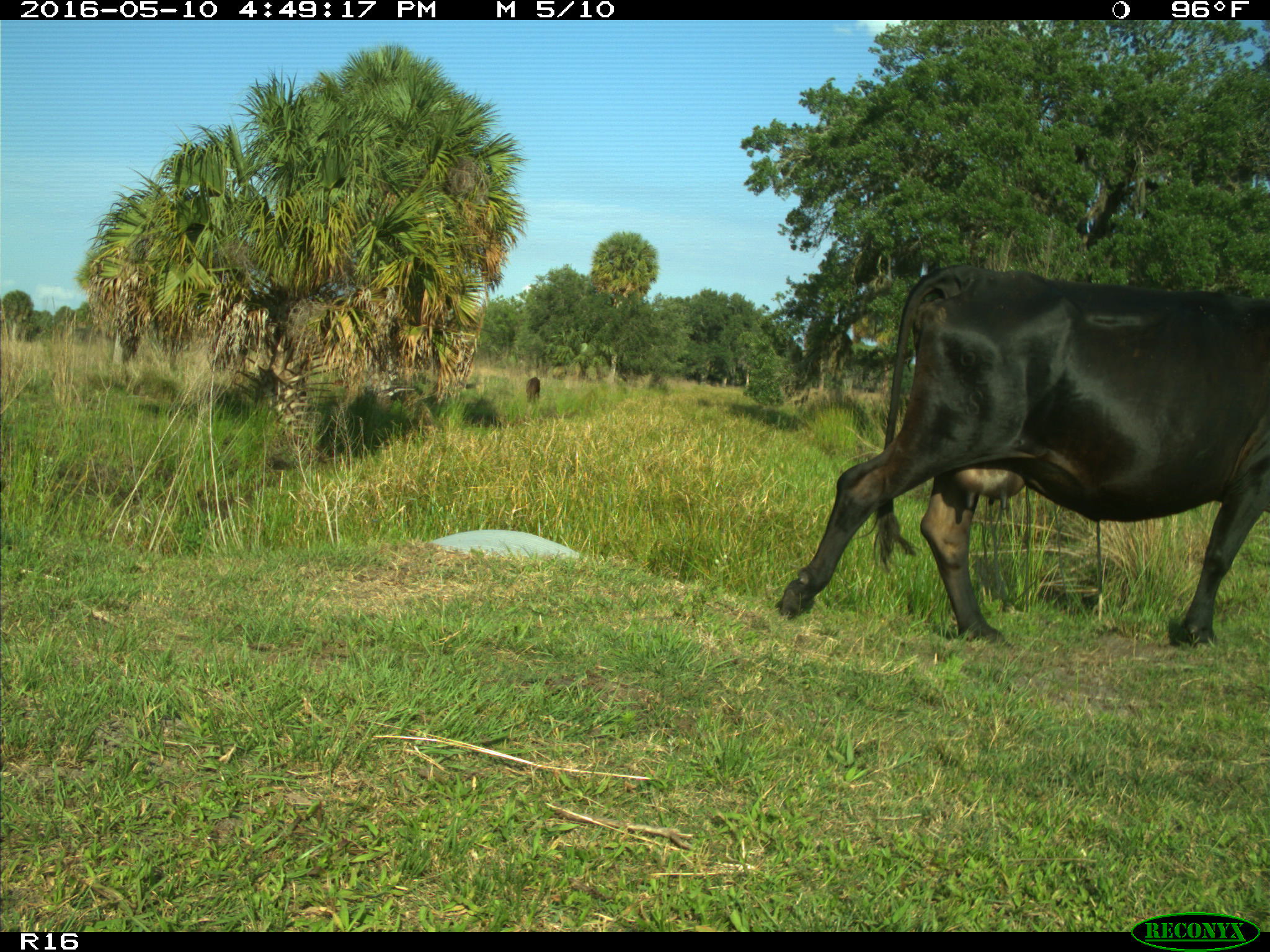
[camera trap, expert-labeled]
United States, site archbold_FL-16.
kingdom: Animalia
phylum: Chordata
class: Mammalia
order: Artiodactyla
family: Bovidae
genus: Bos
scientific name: Bos taurus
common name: domestic cow